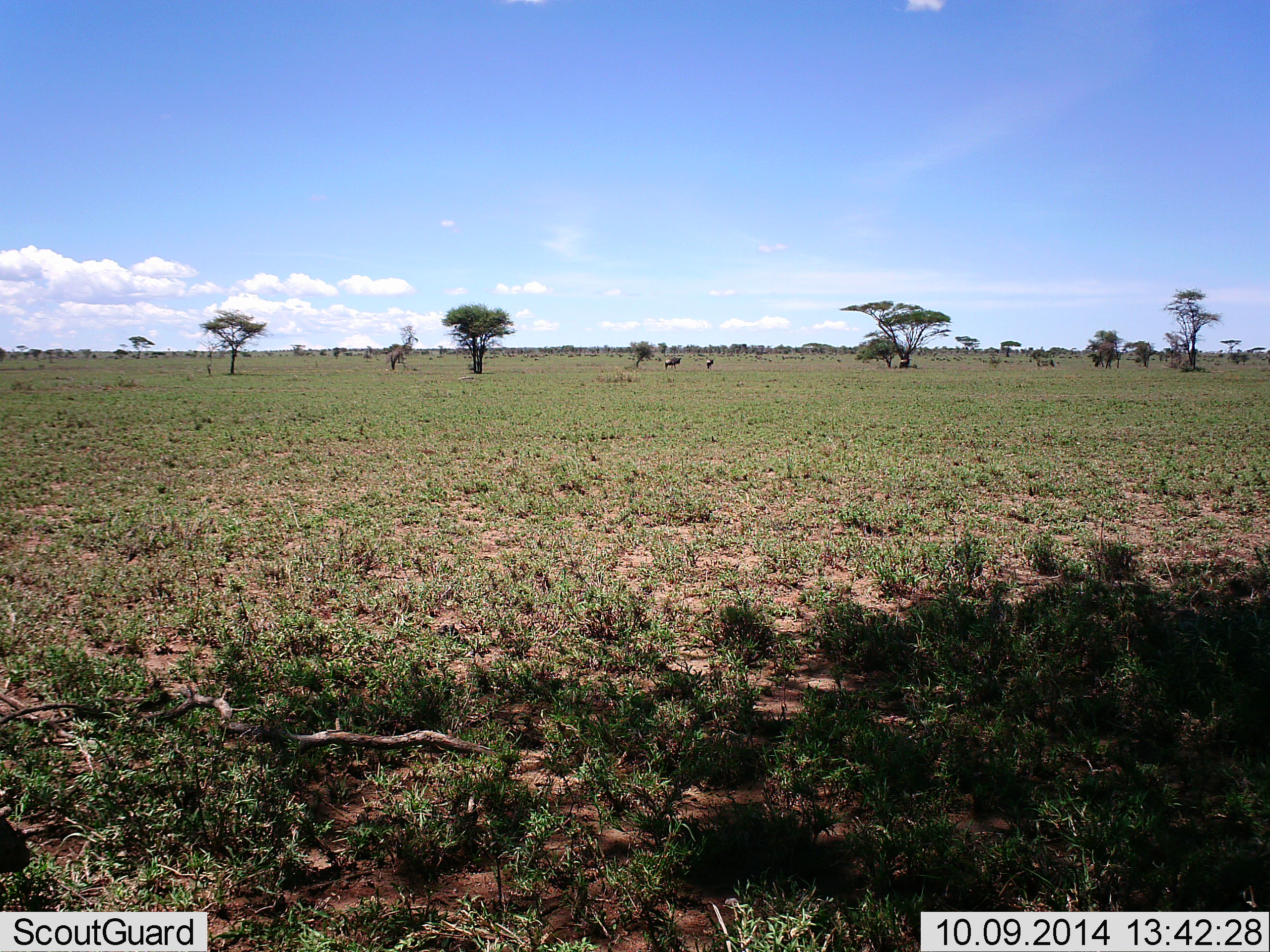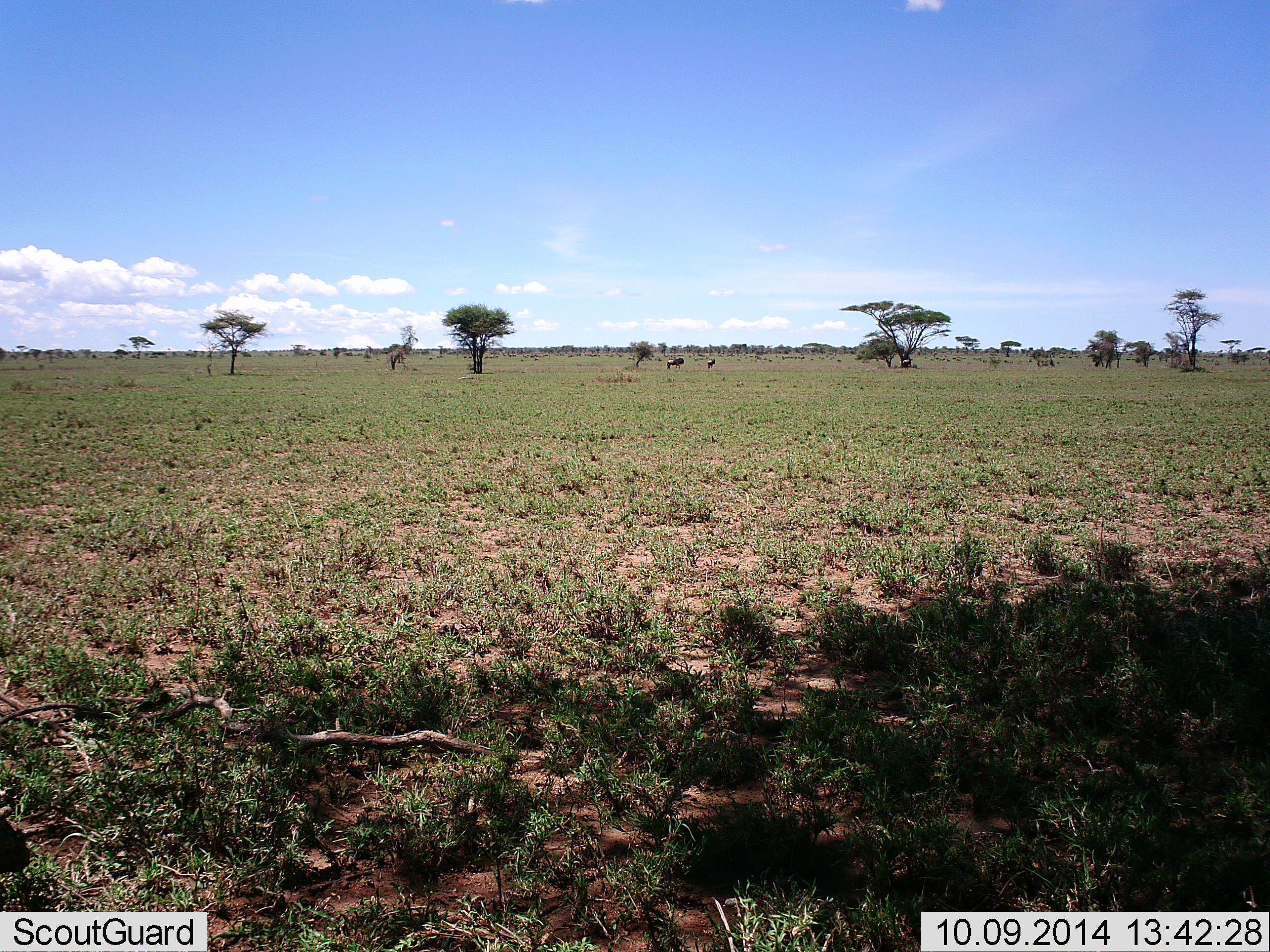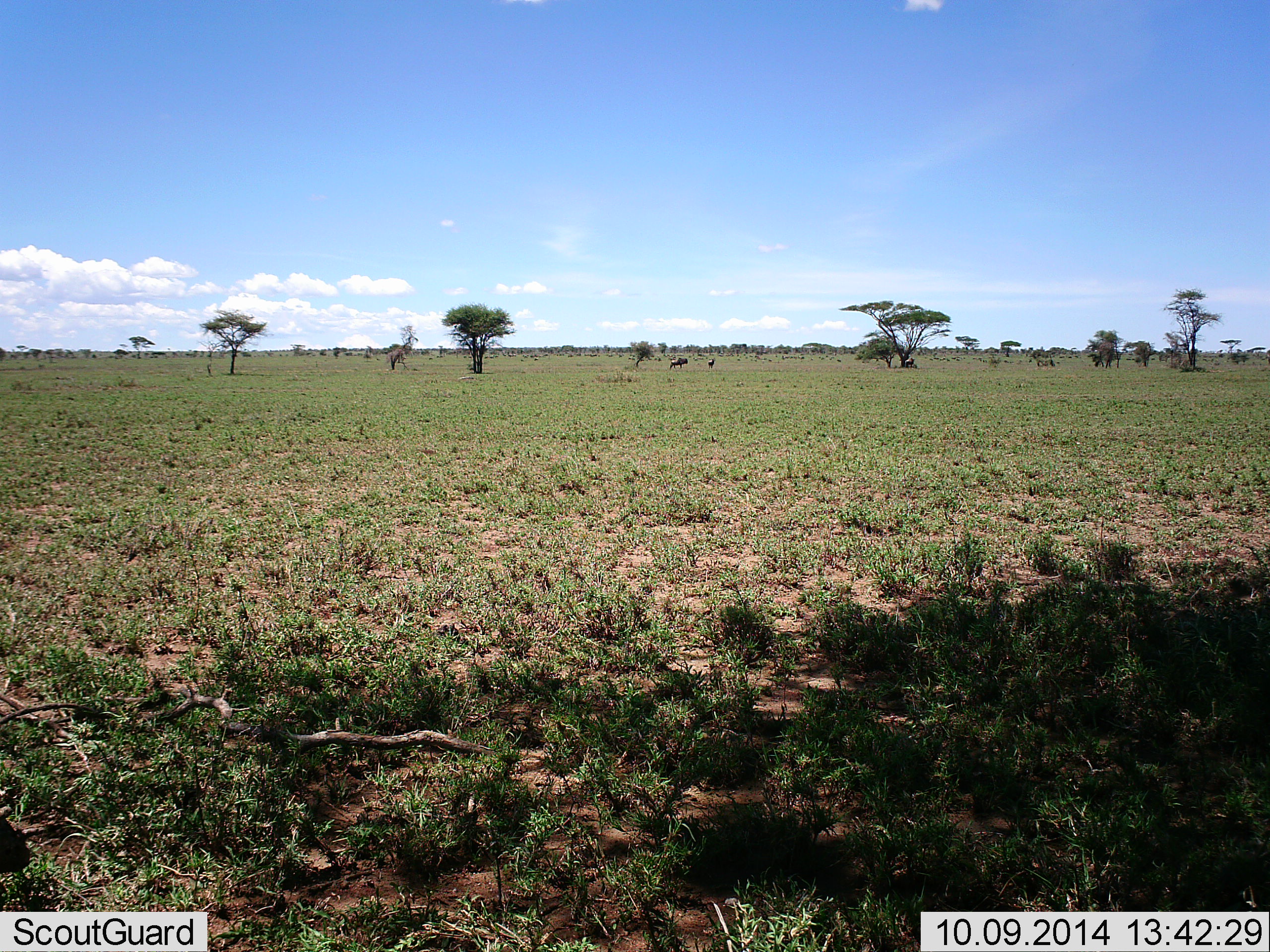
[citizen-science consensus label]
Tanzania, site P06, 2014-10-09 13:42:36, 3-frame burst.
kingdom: Animalia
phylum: Chordata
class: Mammalia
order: Artiodactyla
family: Bovidae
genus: Connochaetes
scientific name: Connochaetes taurinus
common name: blue wildebeest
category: wildebeest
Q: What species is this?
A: Wildebeest (blue wildebeest) (Connochaetes taurinus).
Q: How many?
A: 3.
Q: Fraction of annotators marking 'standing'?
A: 22%.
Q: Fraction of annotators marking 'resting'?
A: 0%.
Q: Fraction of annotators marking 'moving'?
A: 78%.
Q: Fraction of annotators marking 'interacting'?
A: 0%.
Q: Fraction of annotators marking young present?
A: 0%.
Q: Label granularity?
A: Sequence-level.